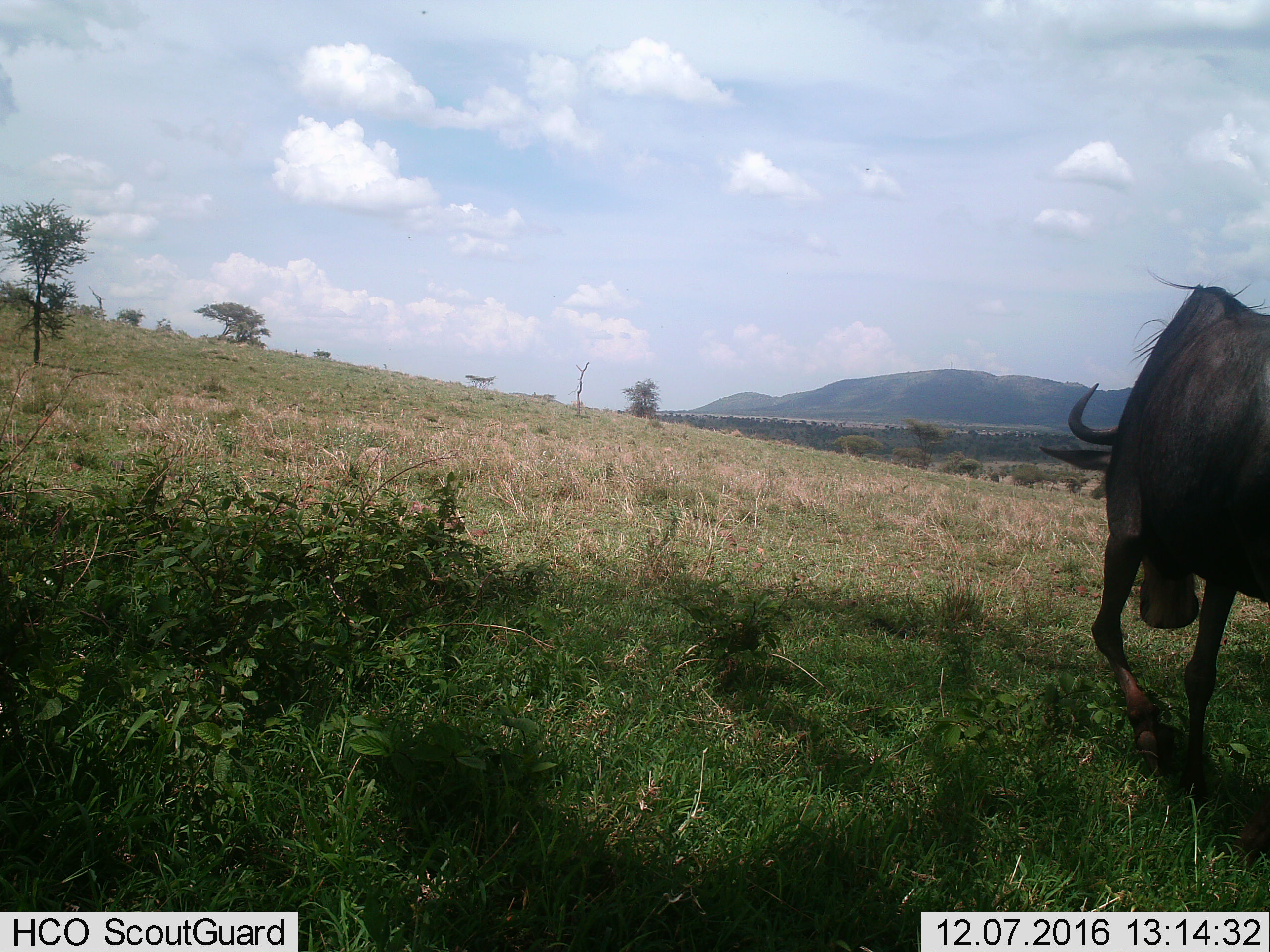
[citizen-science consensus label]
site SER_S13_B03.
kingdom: Animalia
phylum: Chordata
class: Mammalia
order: Artiodactyla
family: Bovidae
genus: Connochaetes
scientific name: Connochaetes taurinus taurinus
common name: blue wildebeest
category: wildebeestblue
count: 1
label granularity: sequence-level